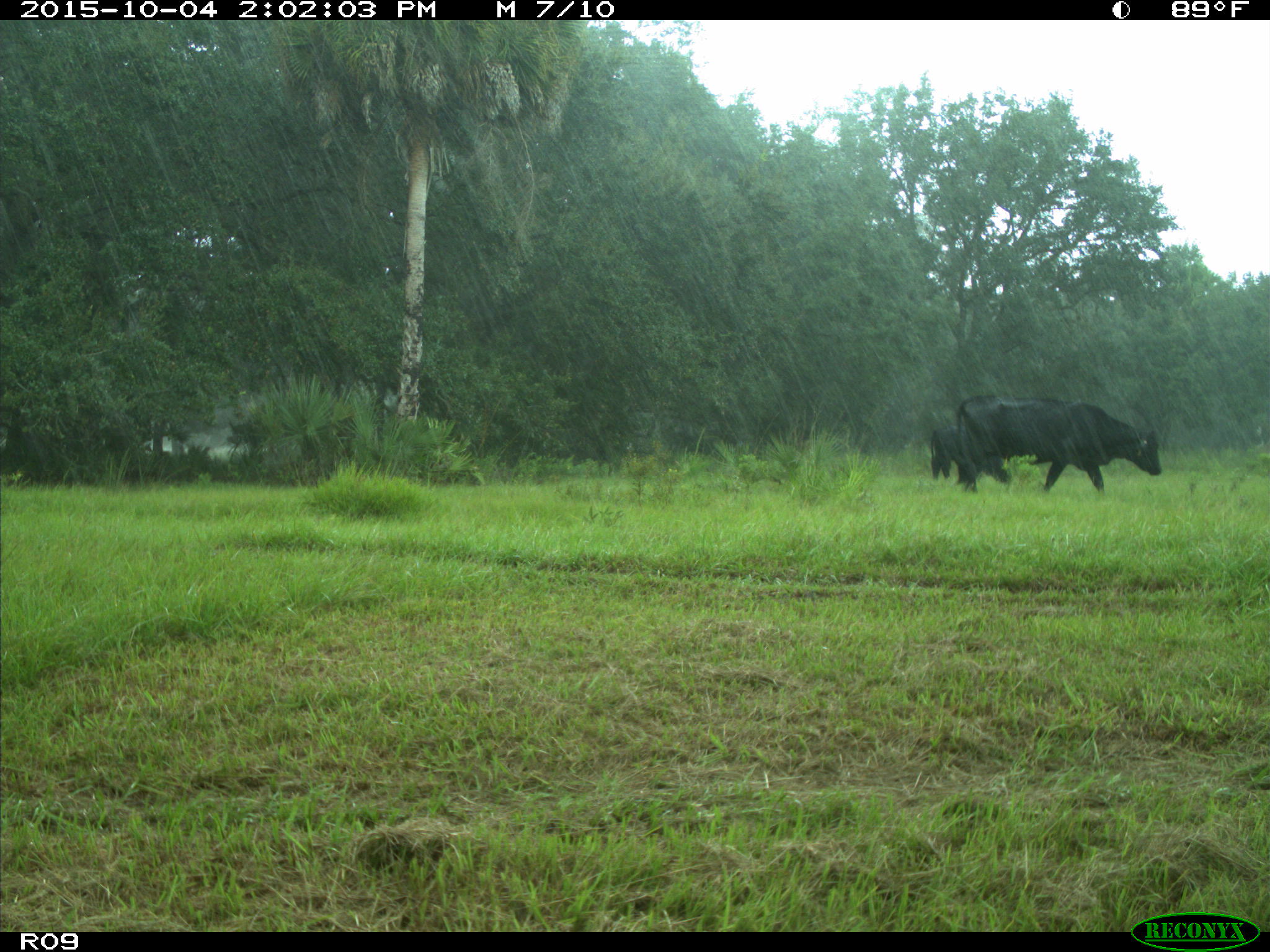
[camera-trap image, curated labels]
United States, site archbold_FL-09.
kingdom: Animalia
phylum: Chordata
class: Mammalia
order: Artiodactyla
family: Bovidae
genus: Bos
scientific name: Bos taurus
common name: domestic cow